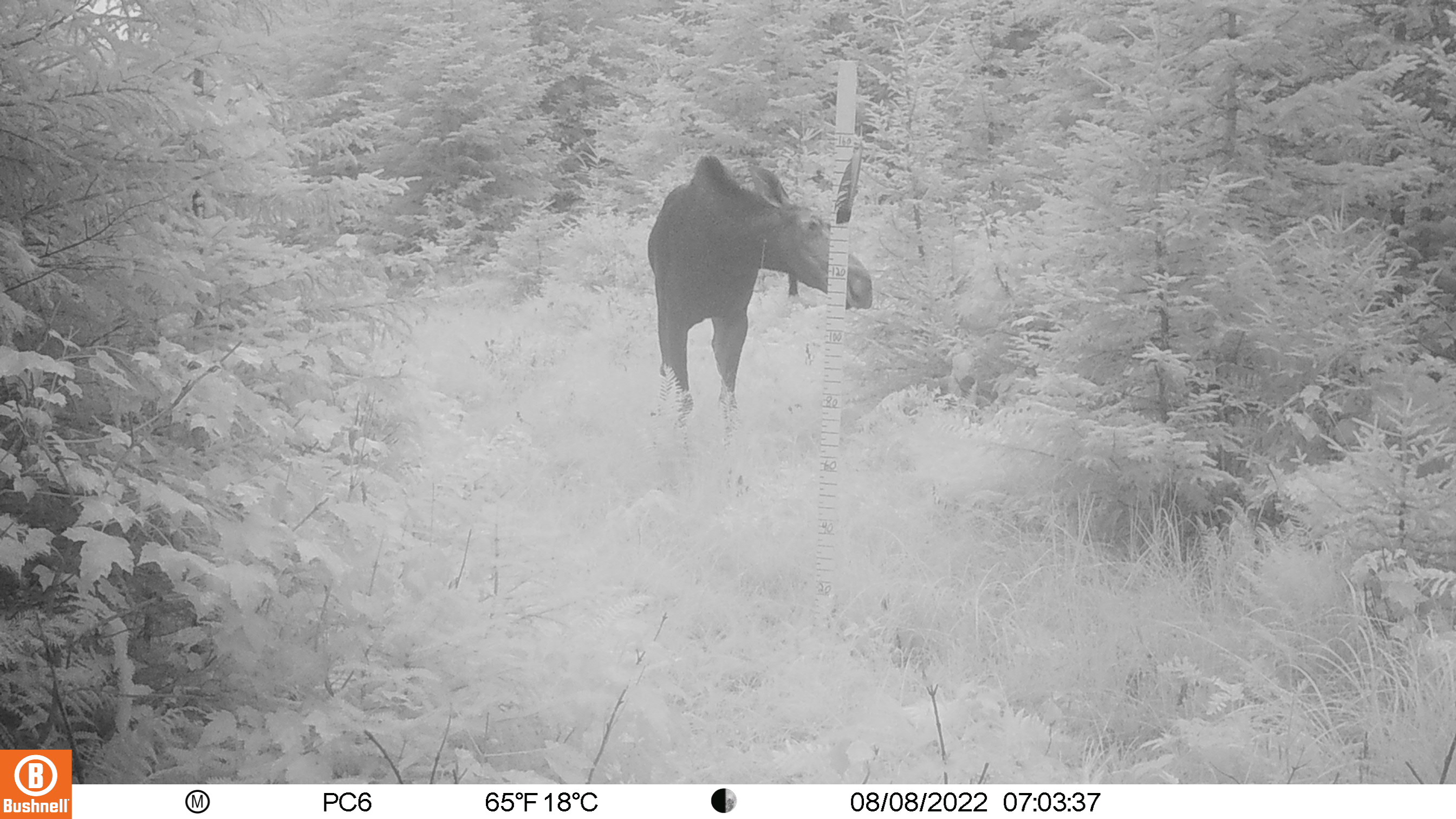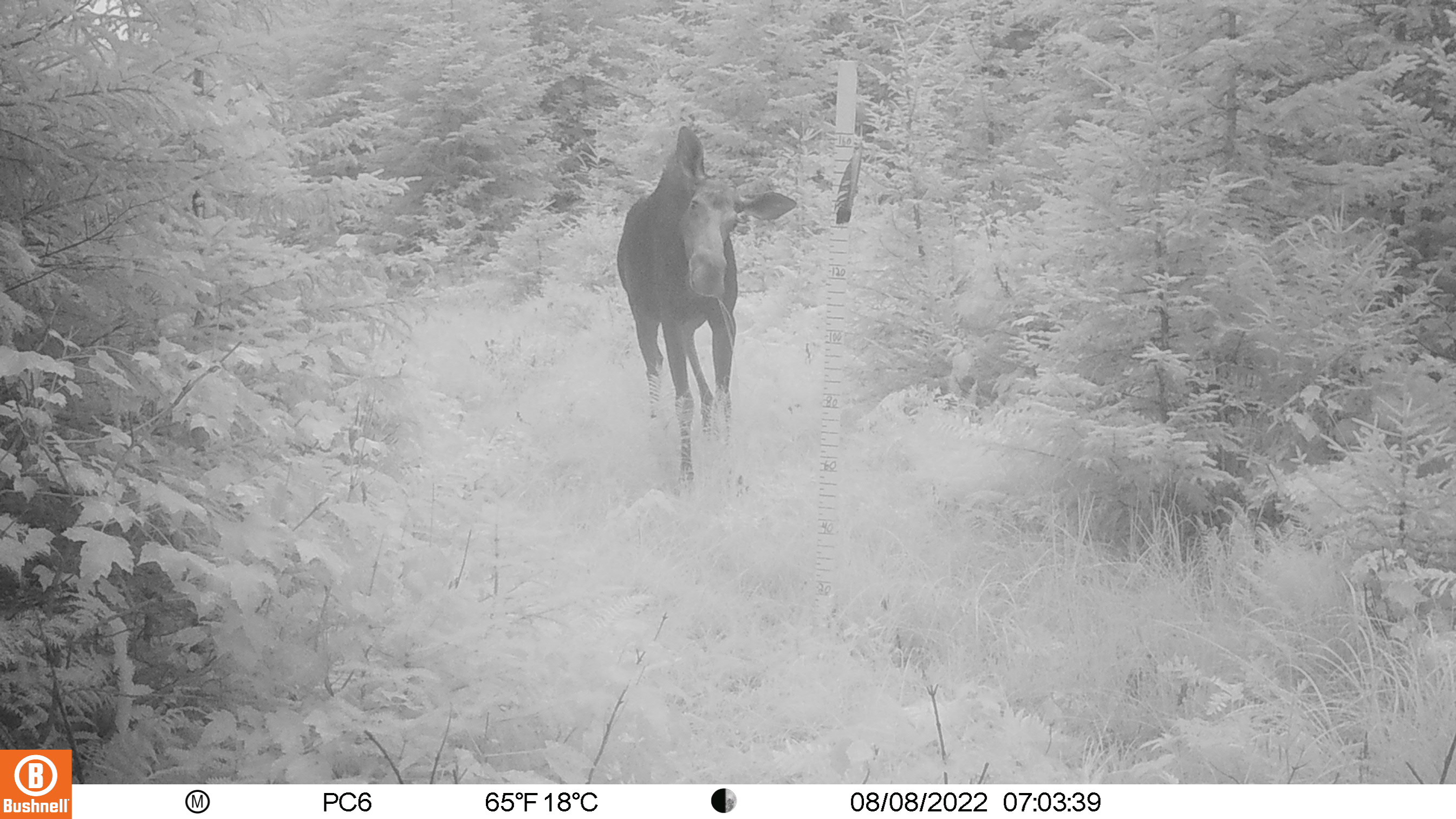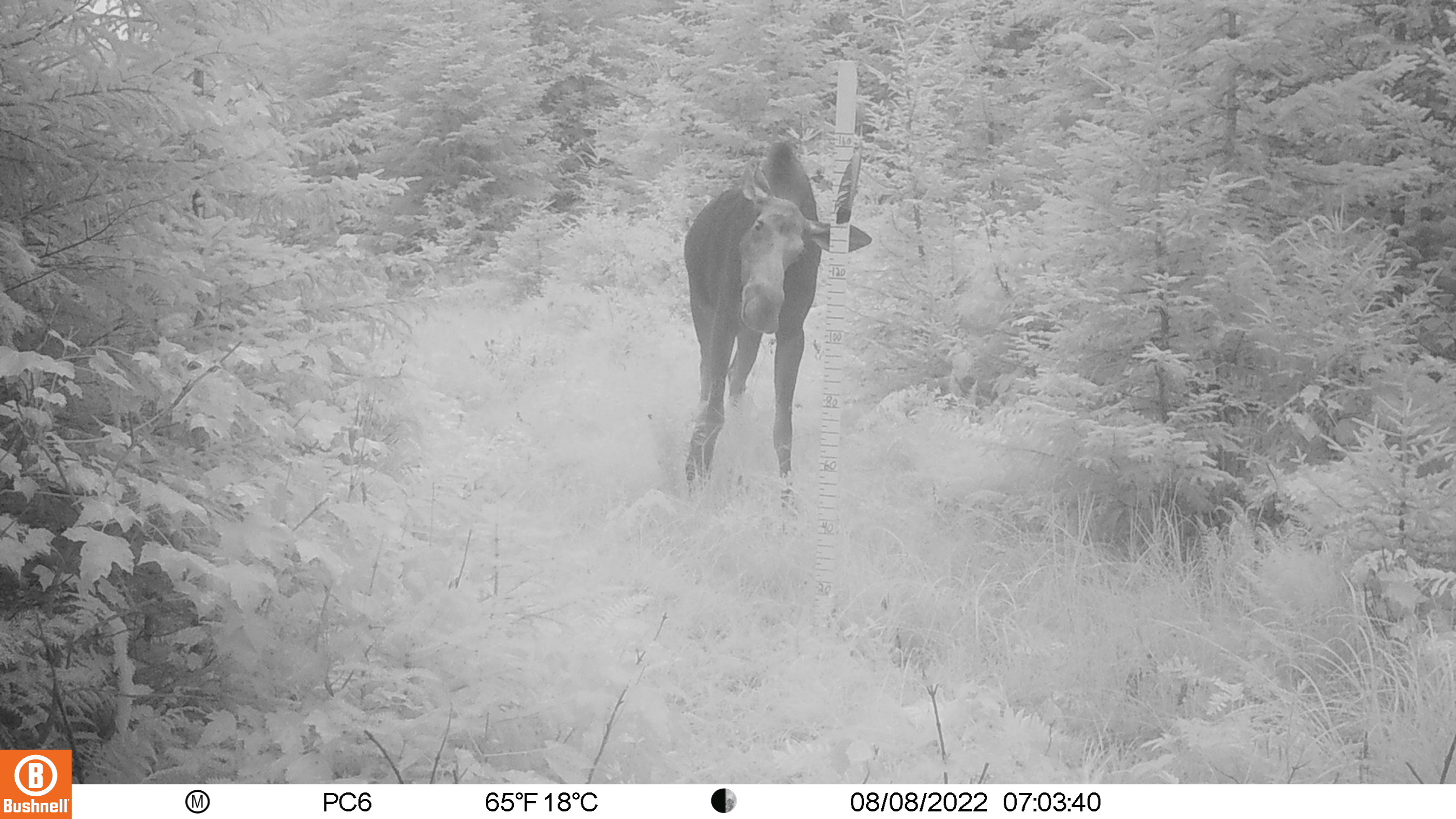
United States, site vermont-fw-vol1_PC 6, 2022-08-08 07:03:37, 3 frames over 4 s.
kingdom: Animalia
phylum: Chordata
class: Mammalia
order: Artiodactyla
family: Cervidae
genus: Alces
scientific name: Alces alces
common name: moose